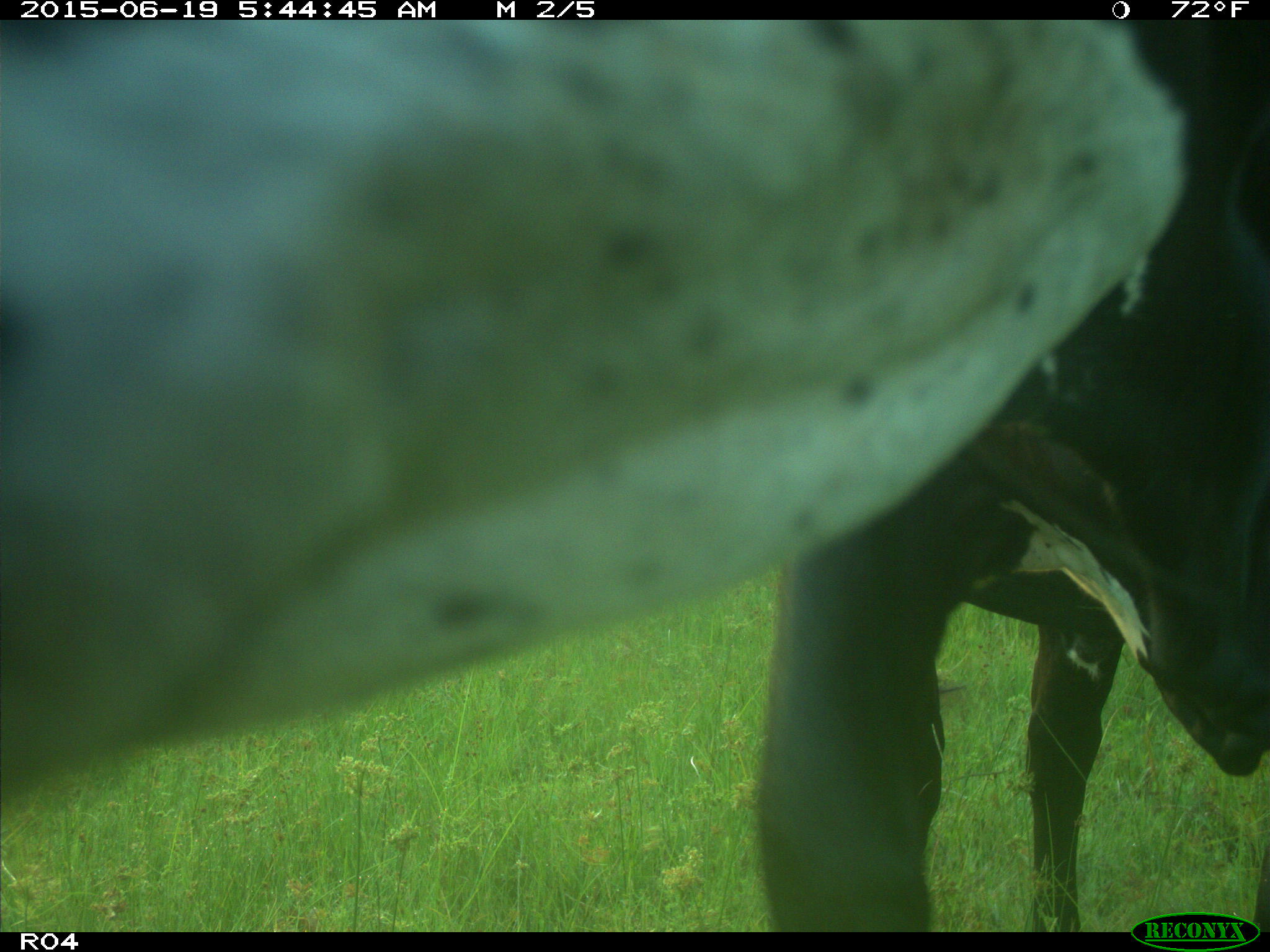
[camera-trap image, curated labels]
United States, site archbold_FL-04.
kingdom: Animalia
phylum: Chordata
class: Mammalia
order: Artiodactyla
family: Bovidae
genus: Bos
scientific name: Bos taurus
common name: domestic cow